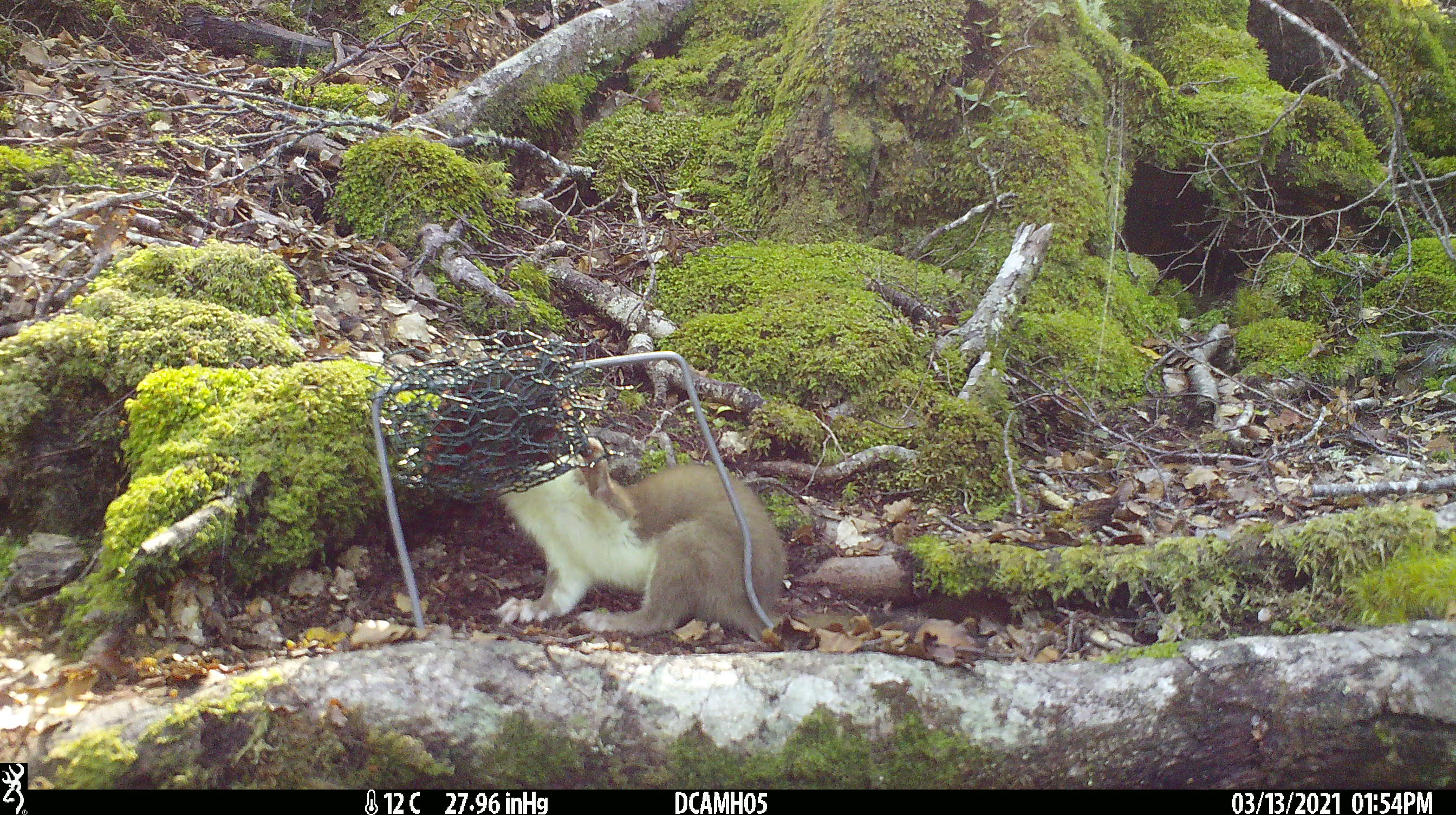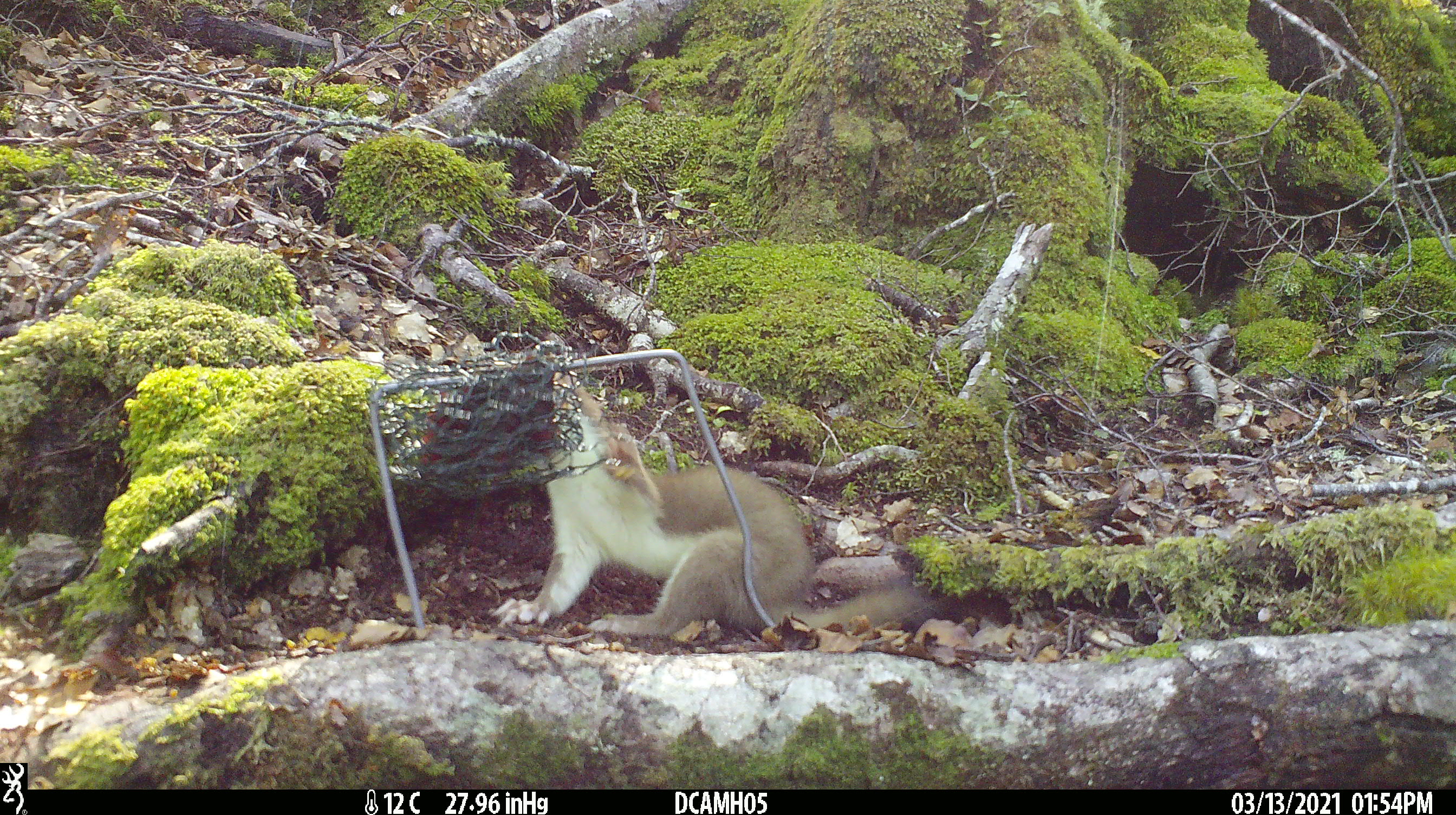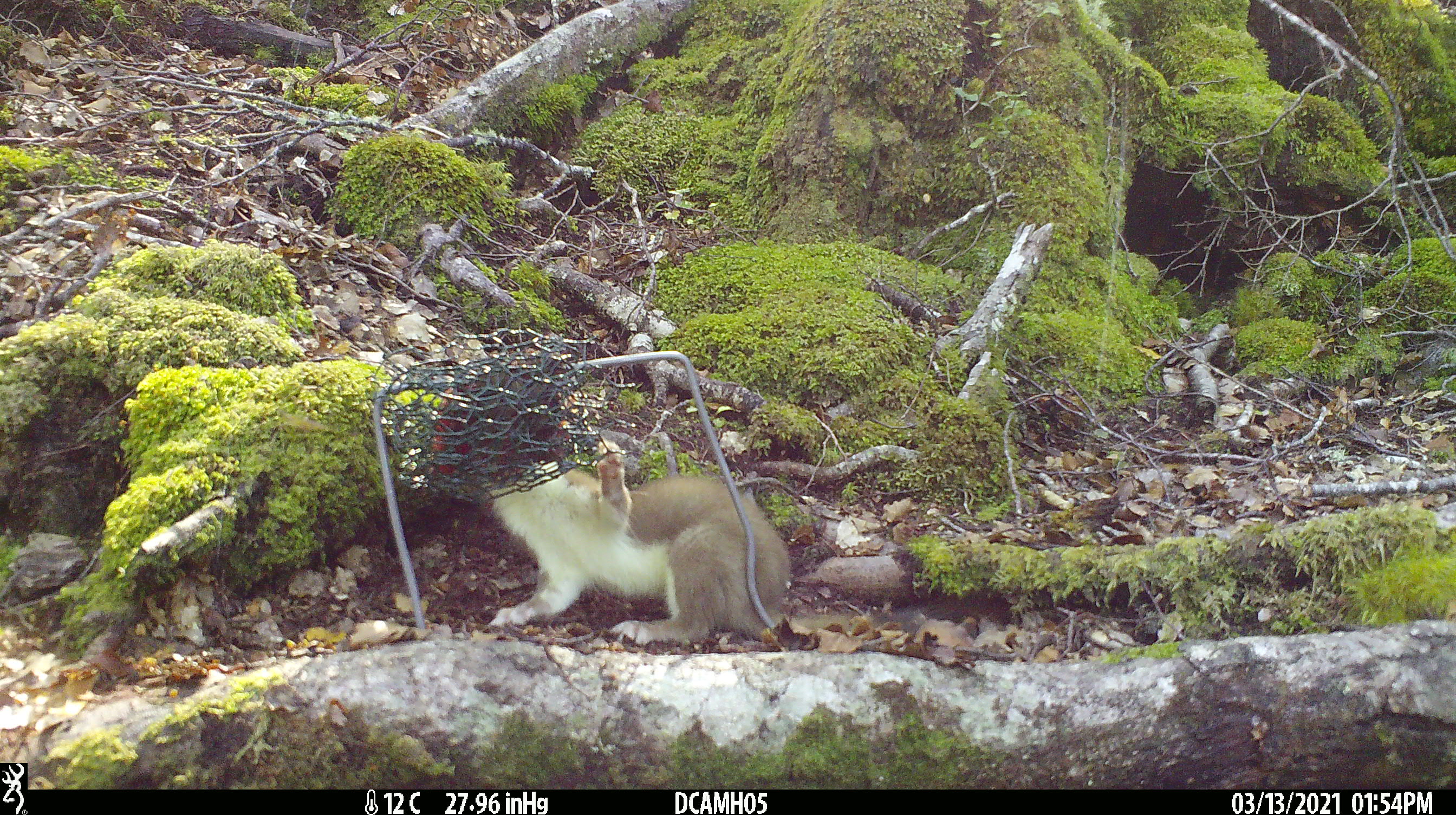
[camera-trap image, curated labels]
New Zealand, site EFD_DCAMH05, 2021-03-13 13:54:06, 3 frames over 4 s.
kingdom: Animalia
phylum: Chordata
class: Mammalia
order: Carnivora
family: Mustelidae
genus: Mustela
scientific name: Mustela erminea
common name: stoat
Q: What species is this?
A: Stoat (Mustela erminea).